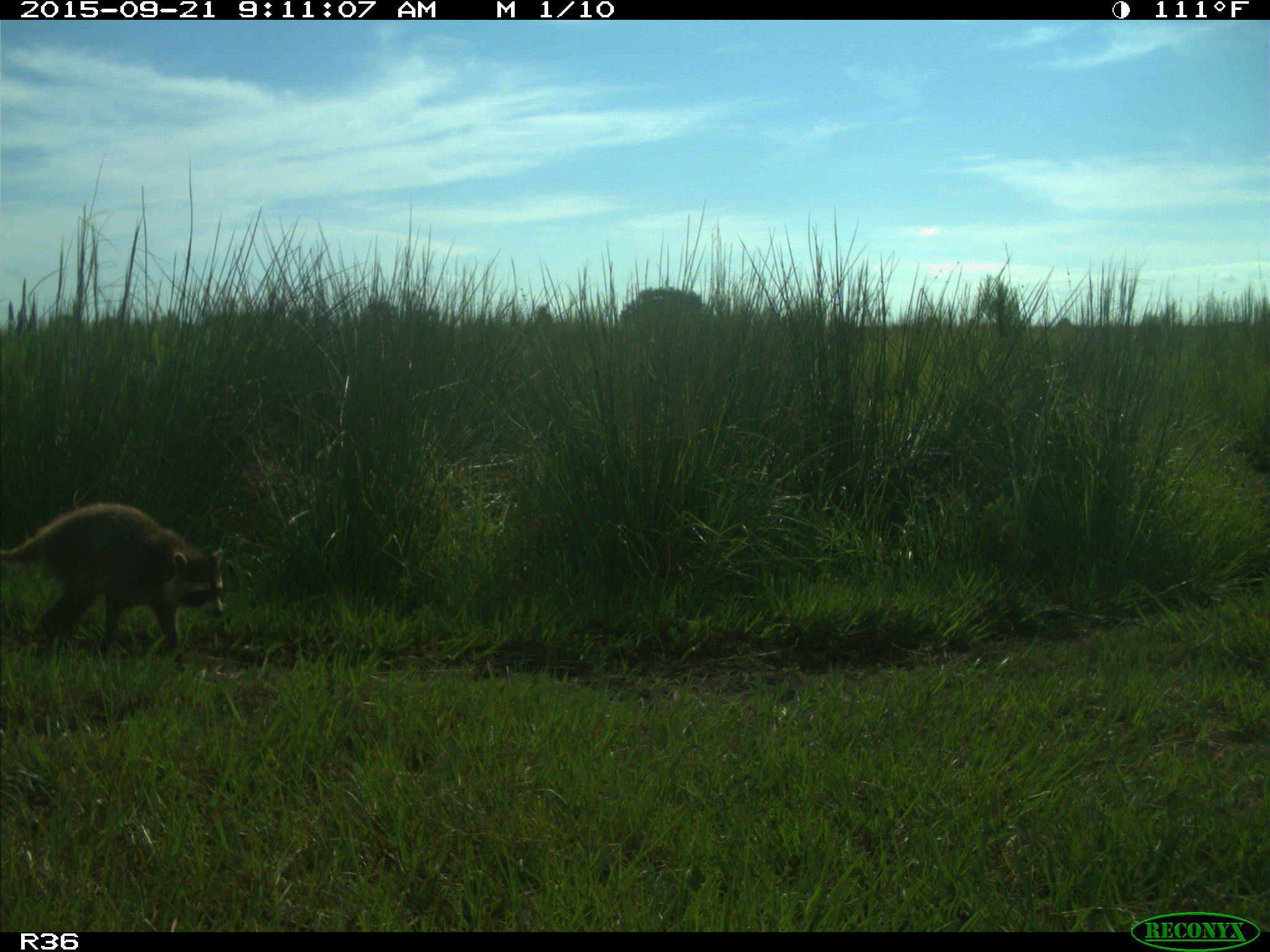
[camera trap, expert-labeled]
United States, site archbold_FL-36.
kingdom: Animalia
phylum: Chordata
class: Mammalia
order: Carnivora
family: Procyonidae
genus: Procyon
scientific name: Procyon lotor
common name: common raccoon